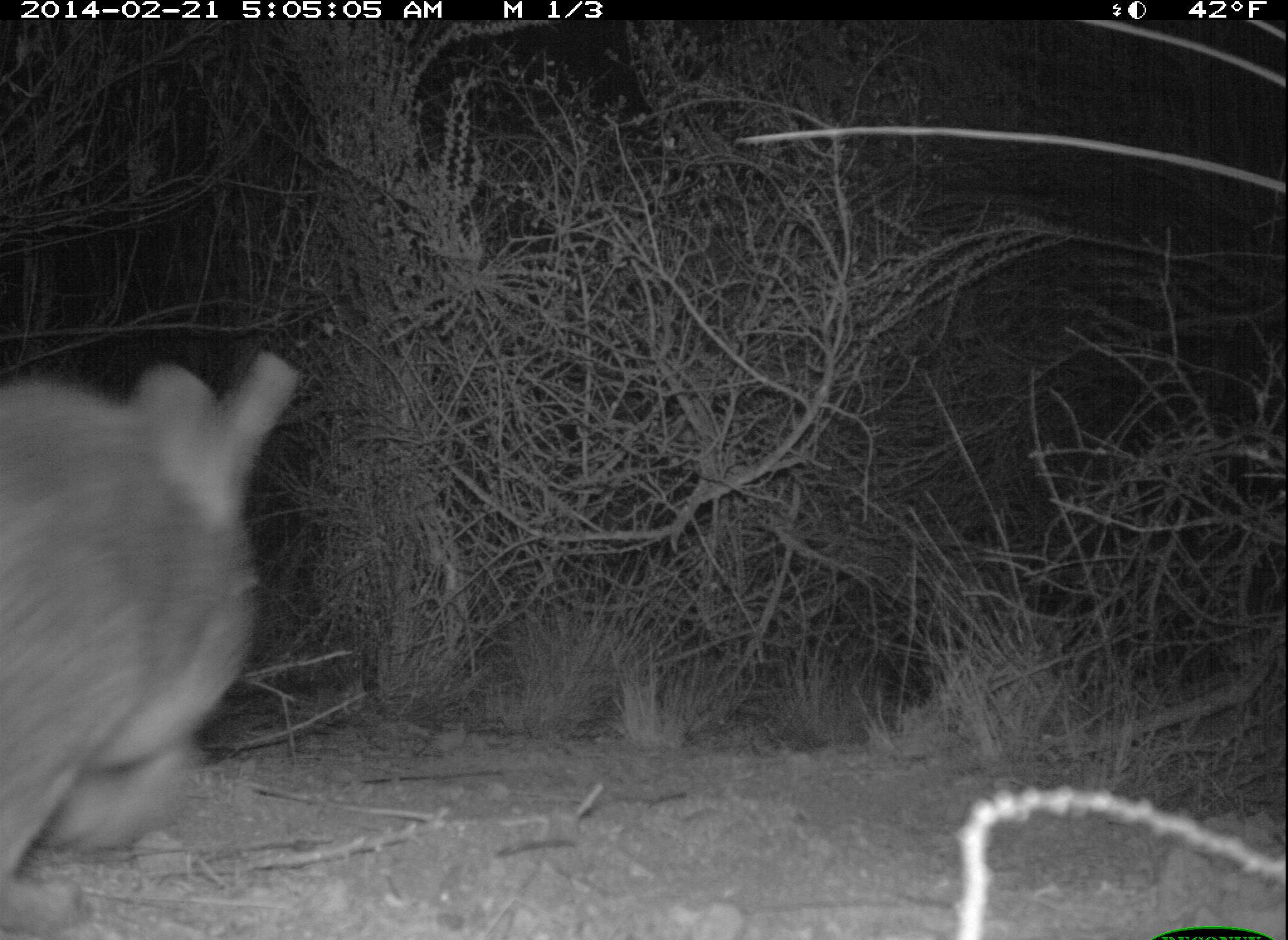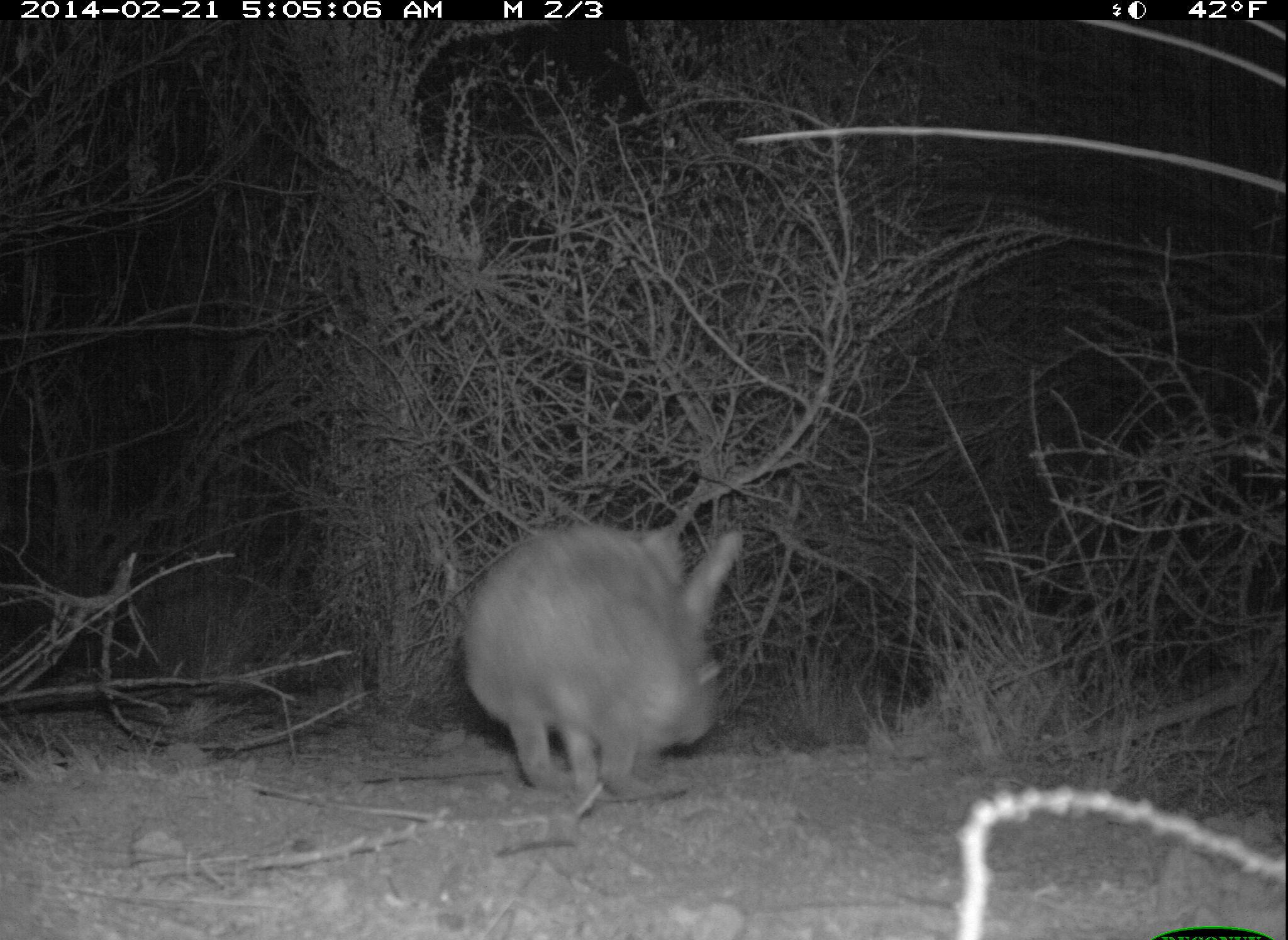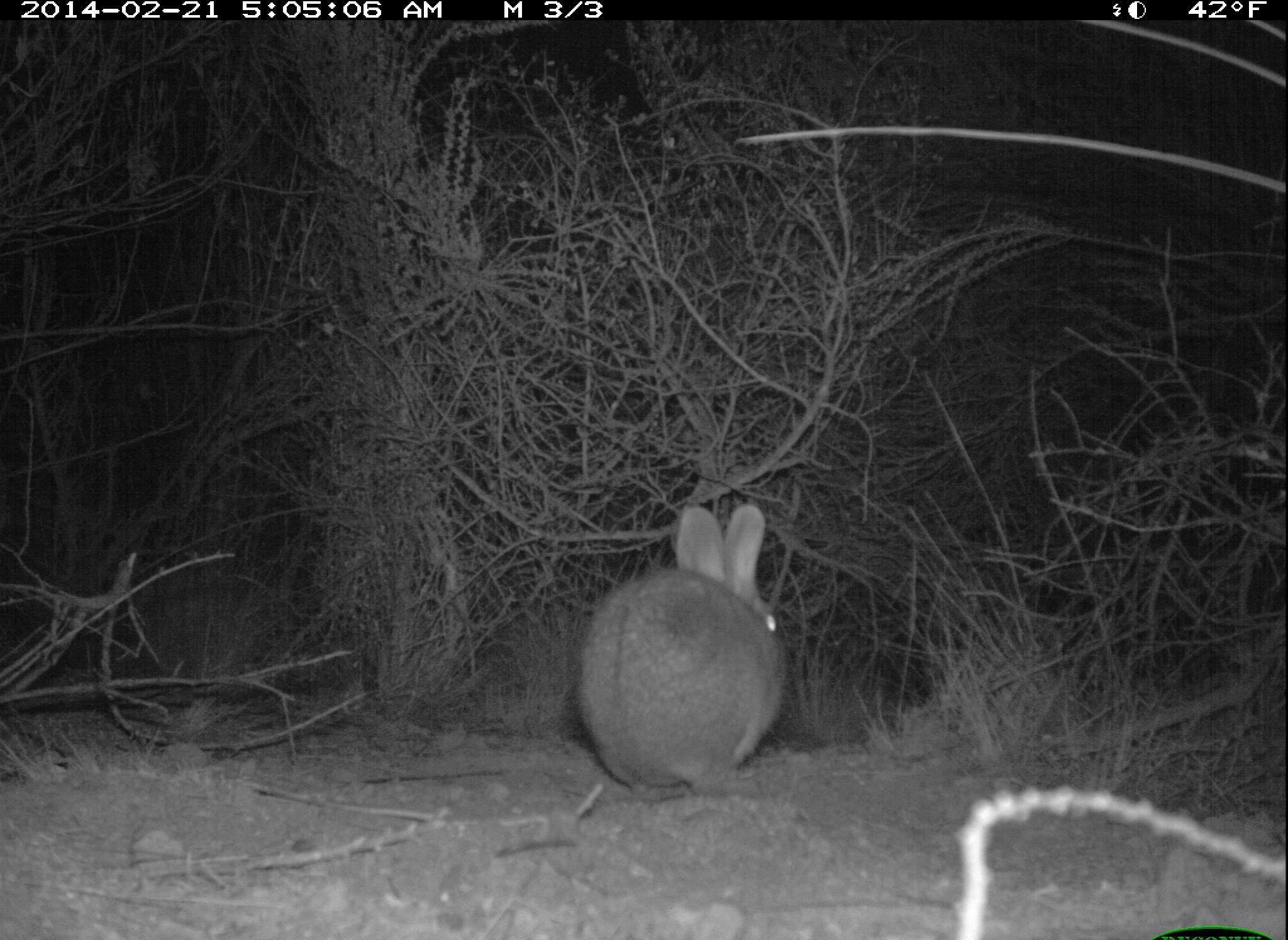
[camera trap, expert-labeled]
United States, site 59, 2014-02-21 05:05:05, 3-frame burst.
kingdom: Animalia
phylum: Chordata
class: Mammalia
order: Lagomorpha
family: Leporidae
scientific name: Leporidae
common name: rabbits and hares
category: rabbit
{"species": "rabbit (rabbits and hares) (Leporidae)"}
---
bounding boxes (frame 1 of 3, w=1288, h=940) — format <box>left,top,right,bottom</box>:
rabbit: <box>0,351,295,938</box>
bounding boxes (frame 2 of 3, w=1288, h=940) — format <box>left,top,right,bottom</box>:
rabbit: <box>458,523,744,803</box>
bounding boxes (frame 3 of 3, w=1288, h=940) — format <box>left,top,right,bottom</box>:
rabbit: <box>577,504,786,801</box>